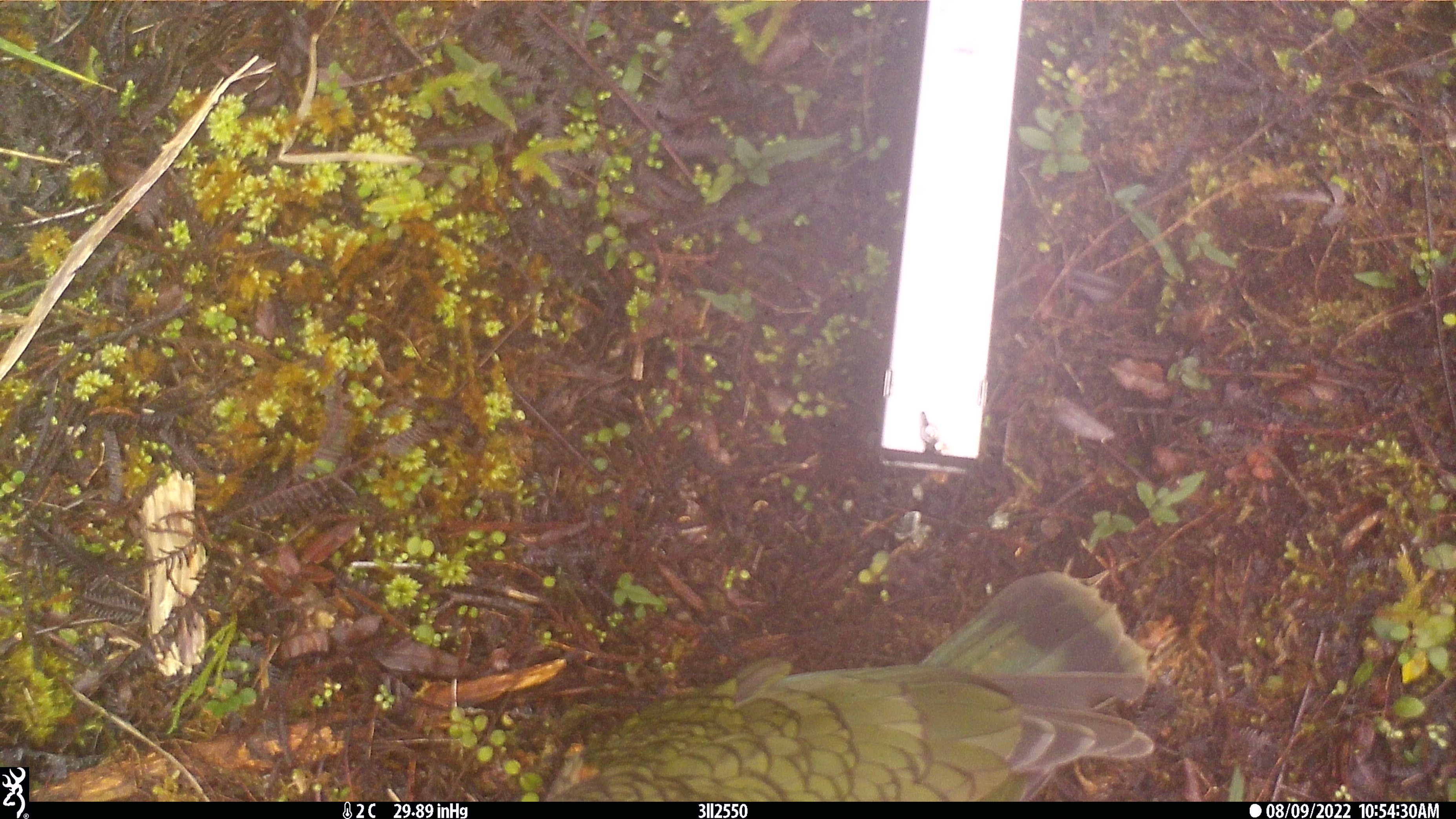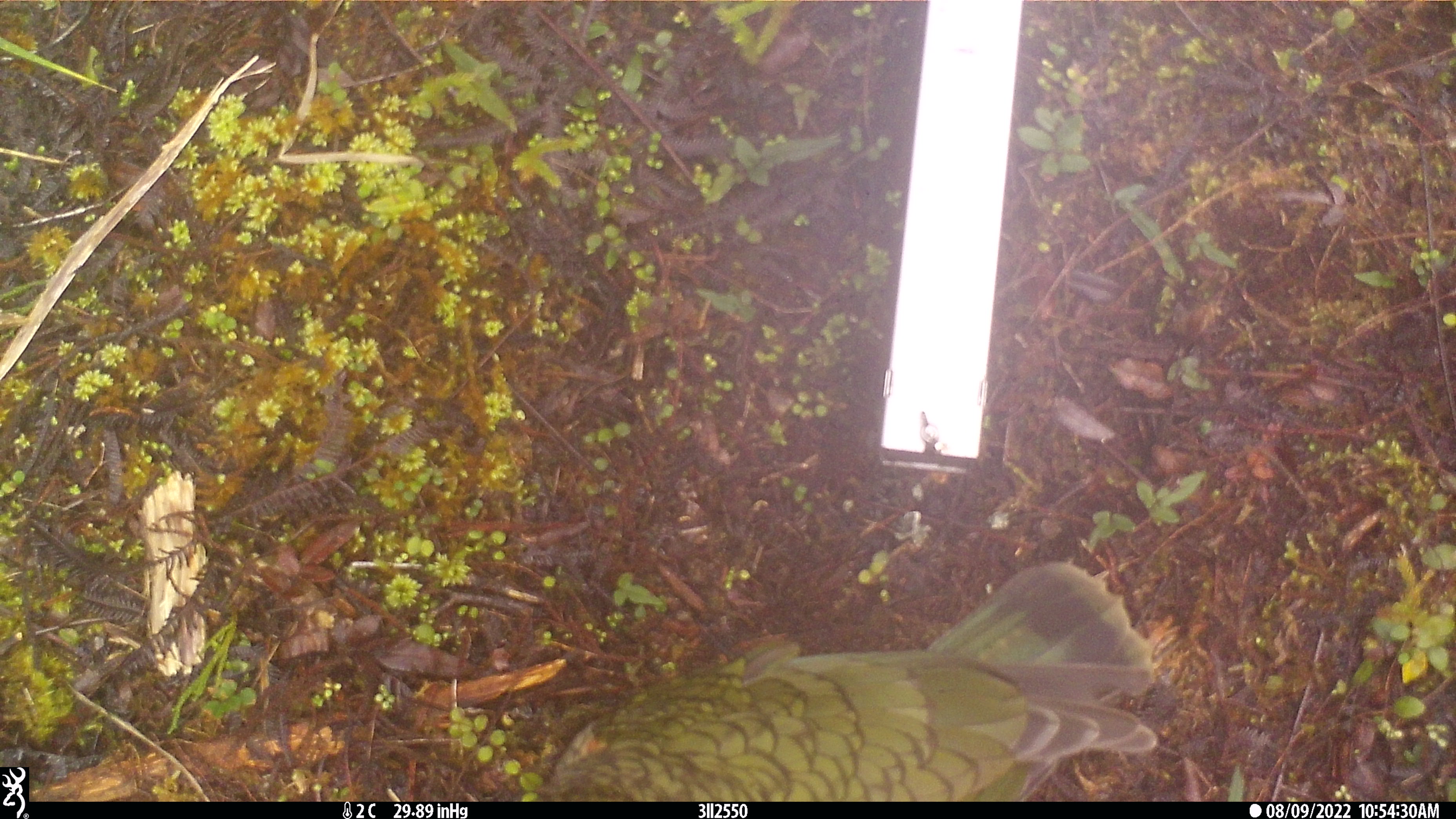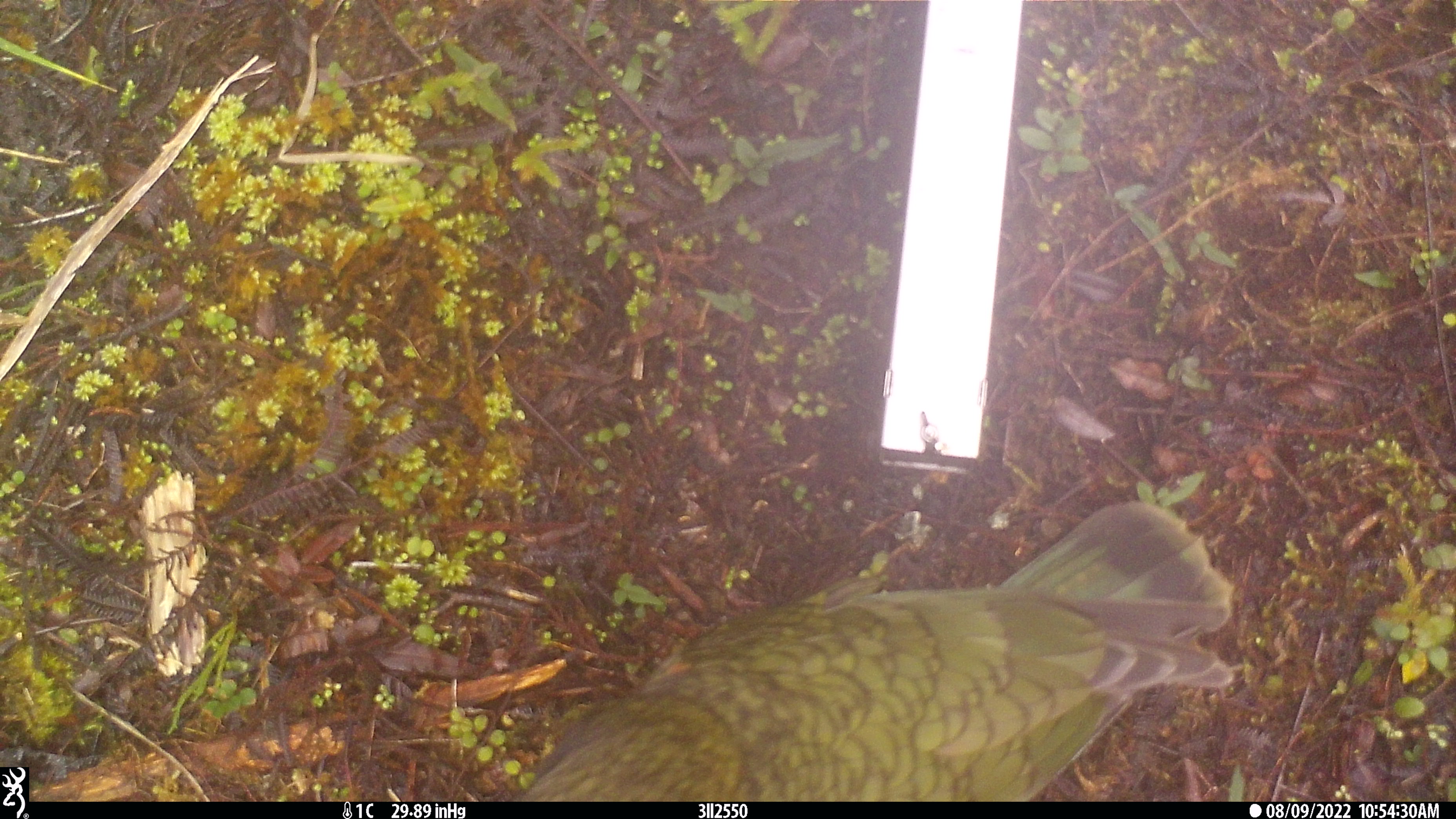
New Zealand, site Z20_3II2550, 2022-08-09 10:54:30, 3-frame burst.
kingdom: Animalia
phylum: Chordata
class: Aves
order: Psittaciformes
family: Strigopidae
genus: Nestor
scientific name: Nestor notabilis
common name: kea